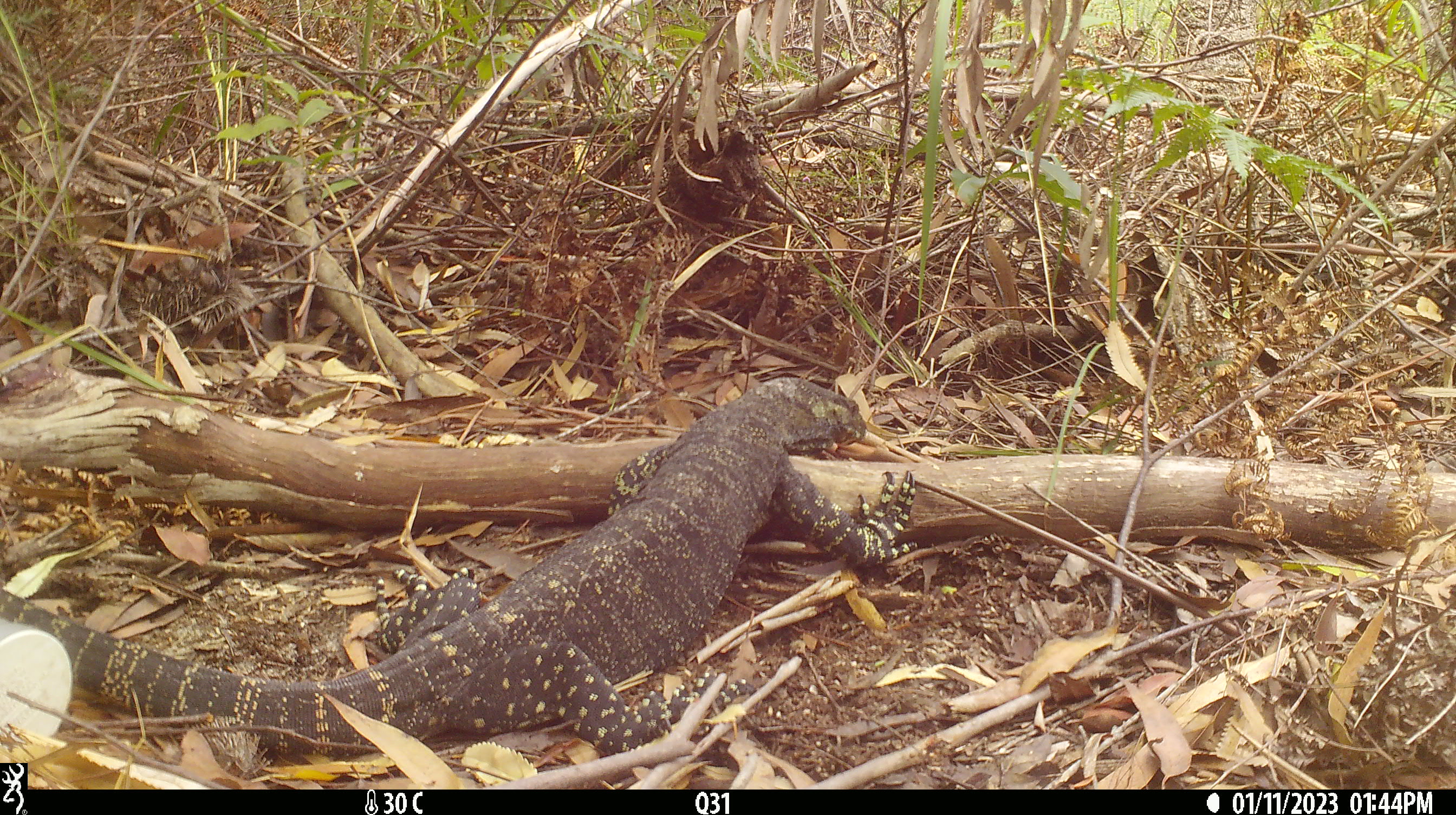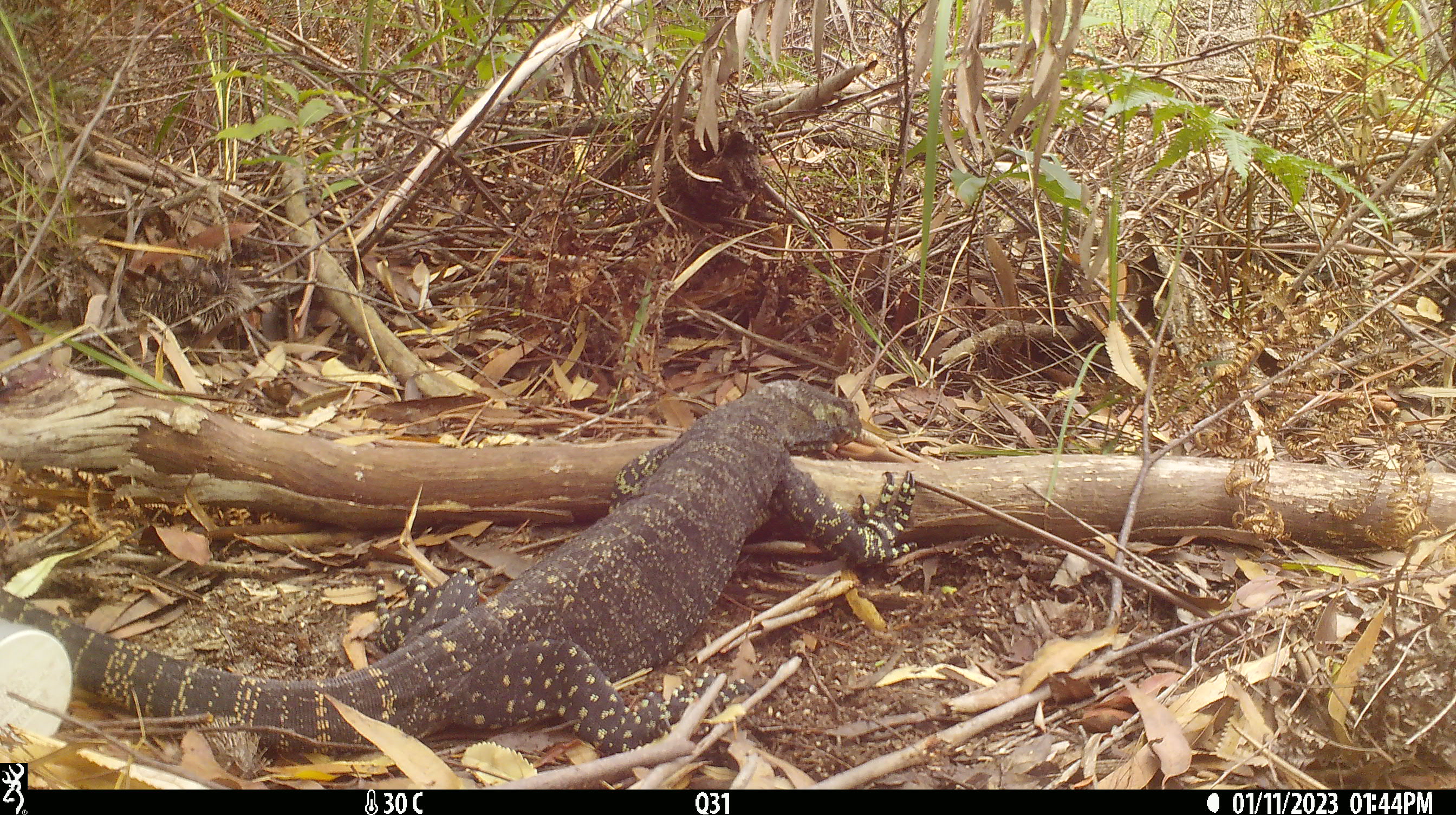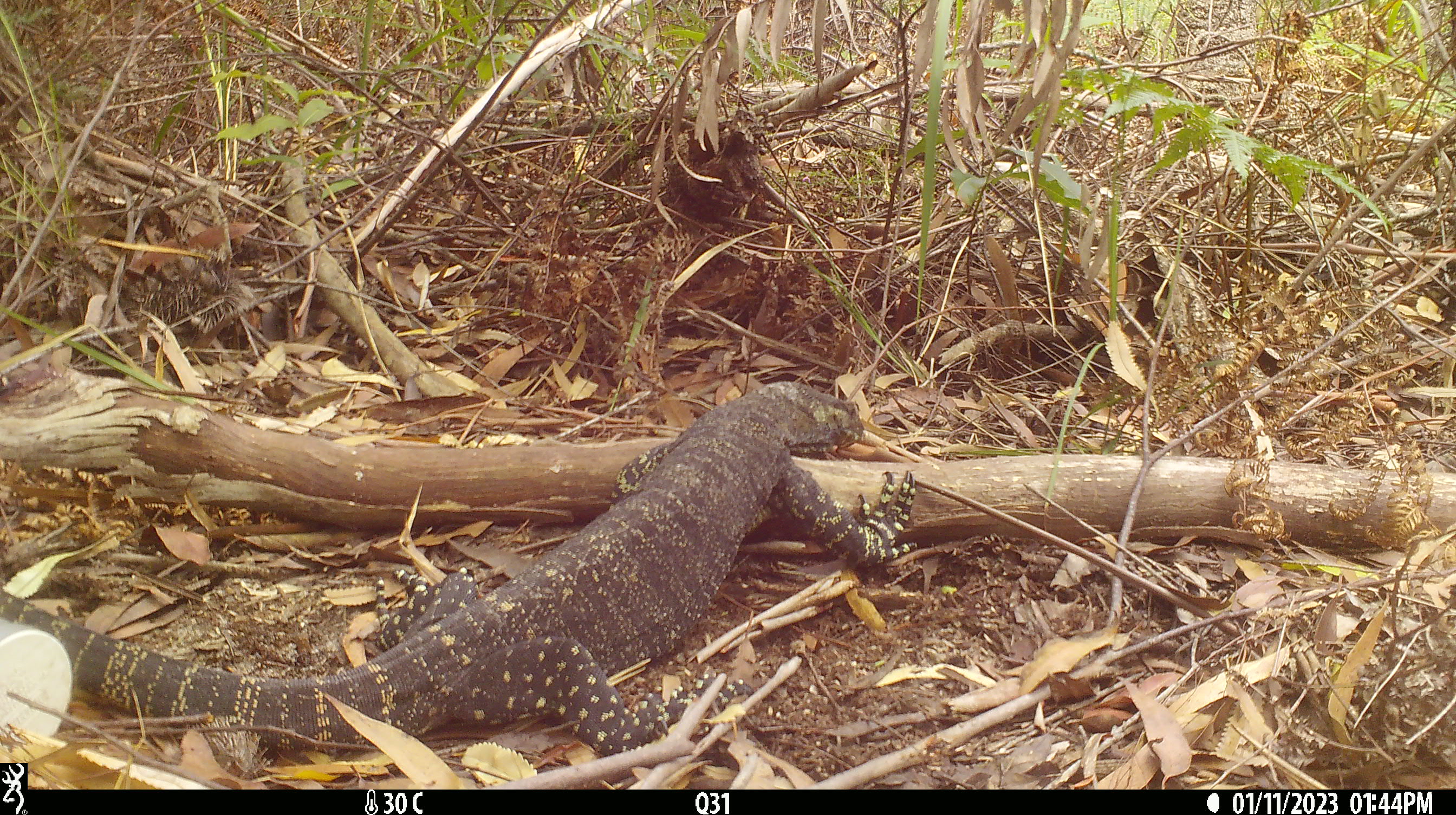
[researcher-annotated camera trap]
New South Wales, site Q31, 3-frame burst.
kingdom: Animalia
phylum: Chordata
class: Reptilia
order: Squamata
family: Varanidae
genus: Varanus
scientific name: Varanus varius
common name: lace monitor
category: goanna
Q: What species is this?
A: Goanna (lace monitor) (Varanus varius).